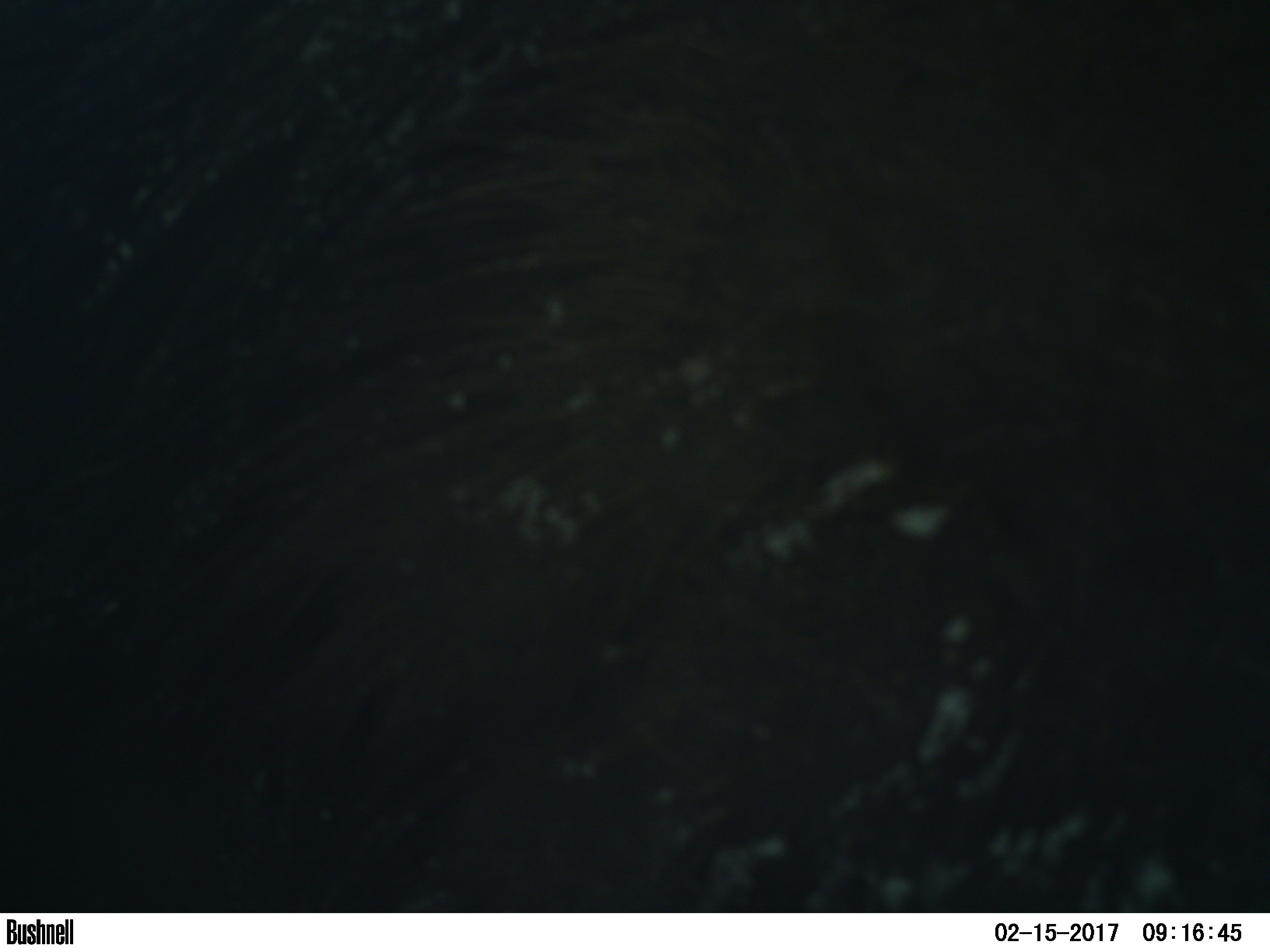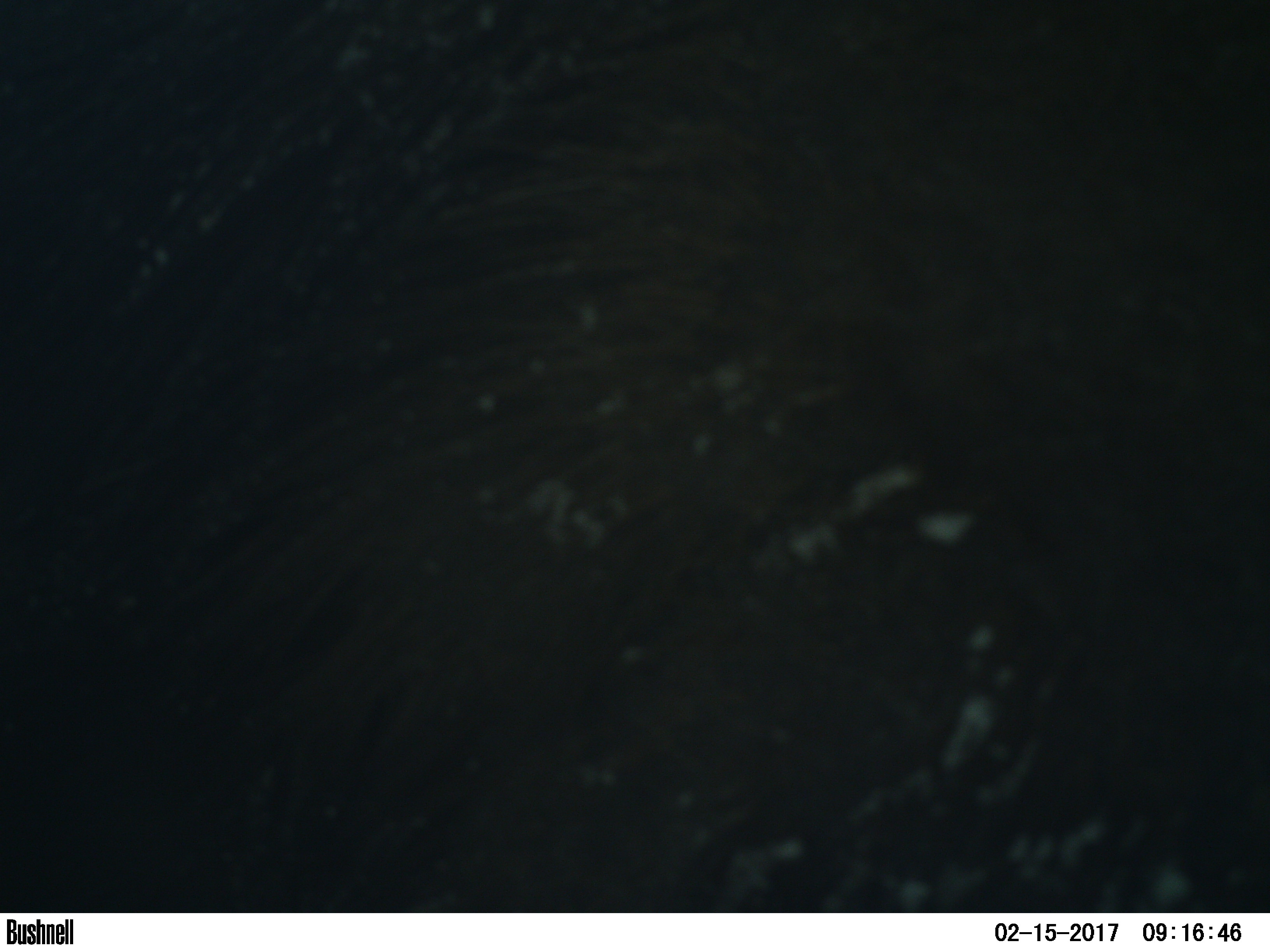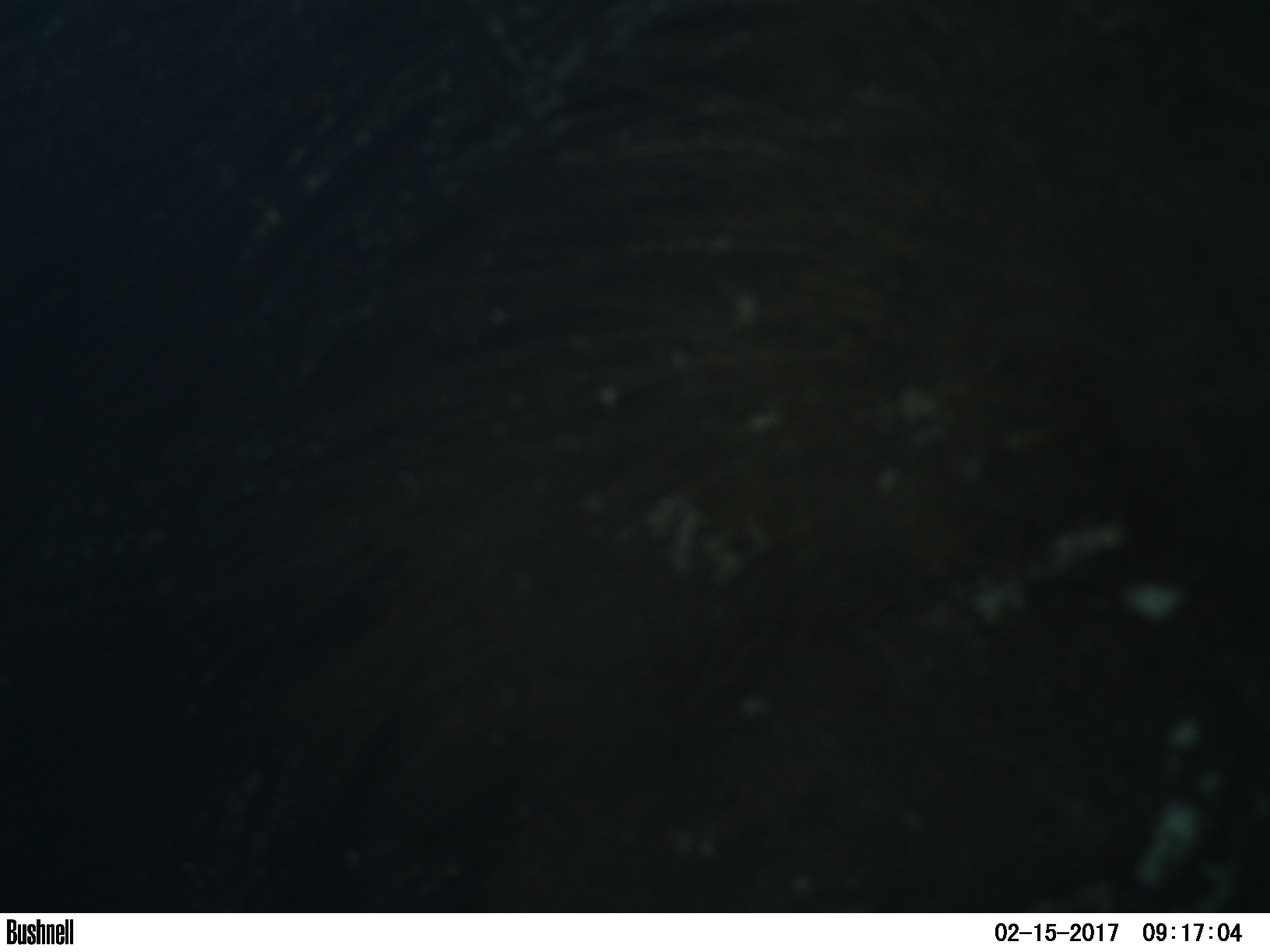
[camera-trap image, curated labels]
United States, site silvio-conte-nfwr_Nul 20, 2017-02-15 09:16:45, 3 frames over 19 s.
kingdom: Animalia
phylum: Chordata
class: Mammalia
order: Artiodactyla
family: Cervidae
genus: Alces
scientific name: Alces alces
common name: moose